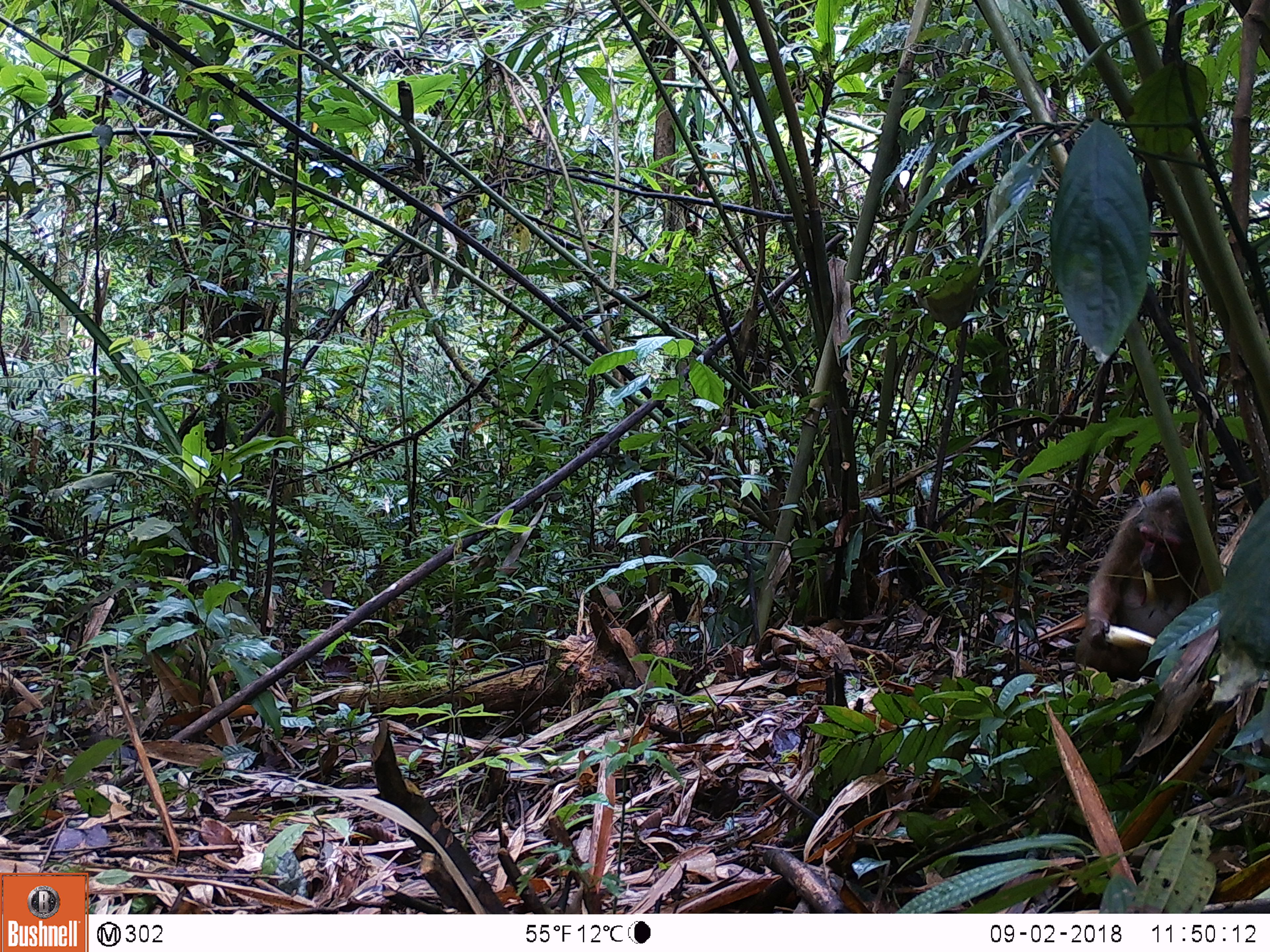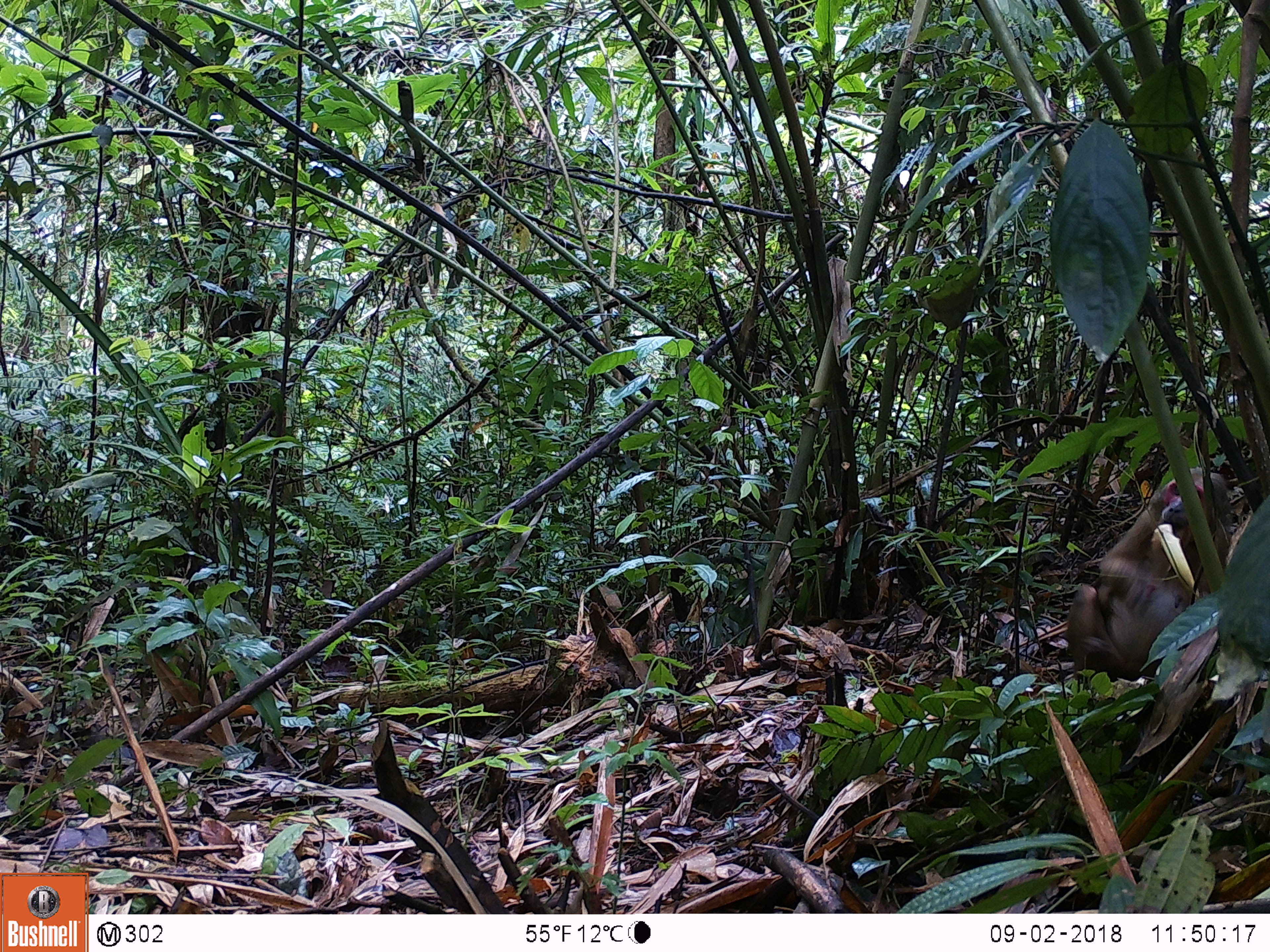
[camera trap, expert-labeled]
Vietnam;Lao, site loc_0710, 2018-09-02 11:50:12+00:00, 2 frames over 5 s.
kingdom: Animalia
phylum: Chordata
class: Mammalia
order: Primates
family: Cercopithecidae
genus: Macaca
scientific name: Macaca arctoides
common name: stump-tailed macaque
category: stump tailed macaque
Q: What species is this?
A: Stump tailed macaque (stump-tailed macaque) (Macaca arctoides).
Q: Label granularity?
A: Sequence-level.